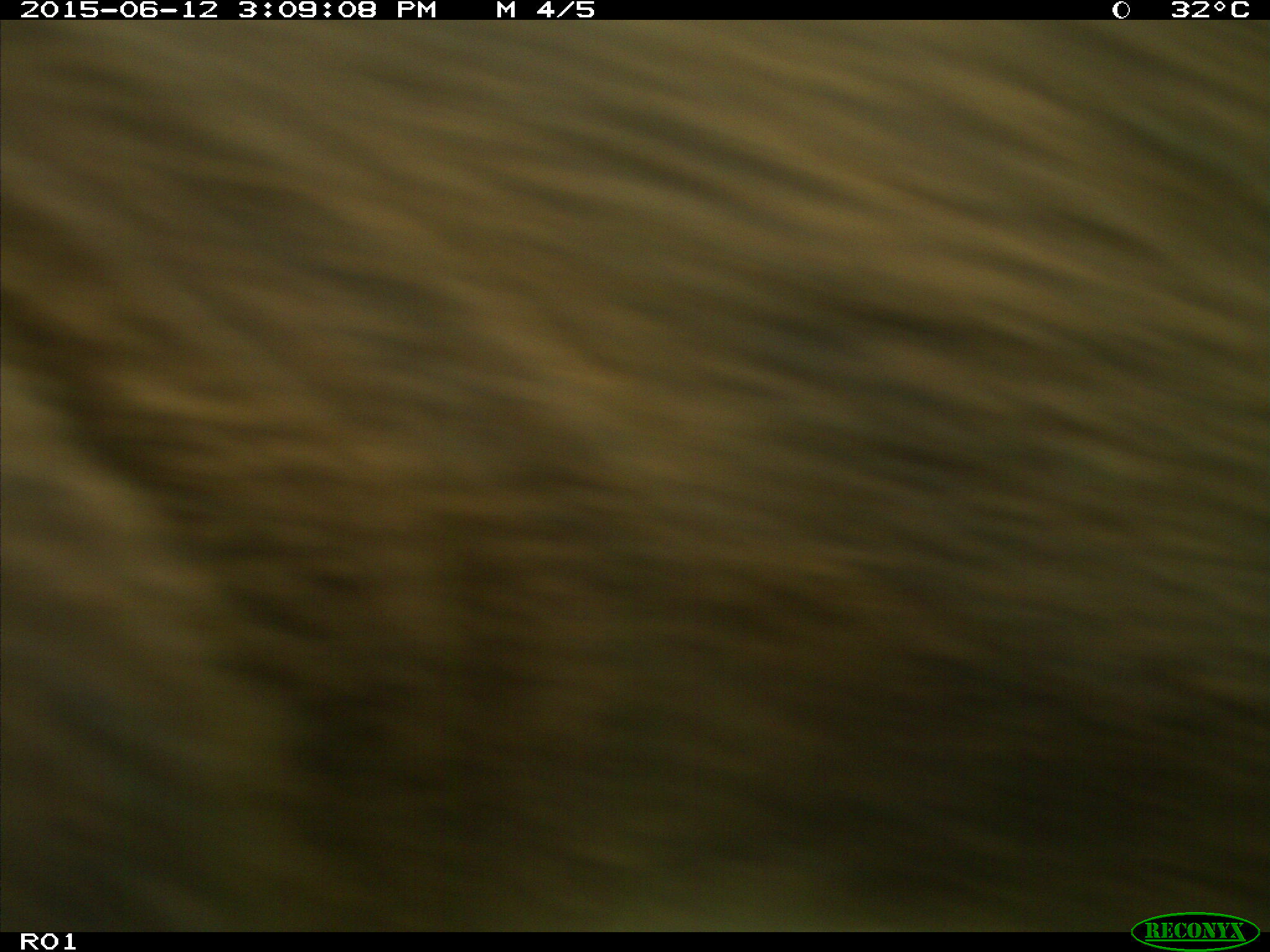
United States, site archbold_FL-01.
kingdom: Animalia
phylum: Chordata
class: Mammalia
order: Artiodactyla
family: Bovidae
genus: Bos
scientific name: Bos taurus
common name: domestic cow